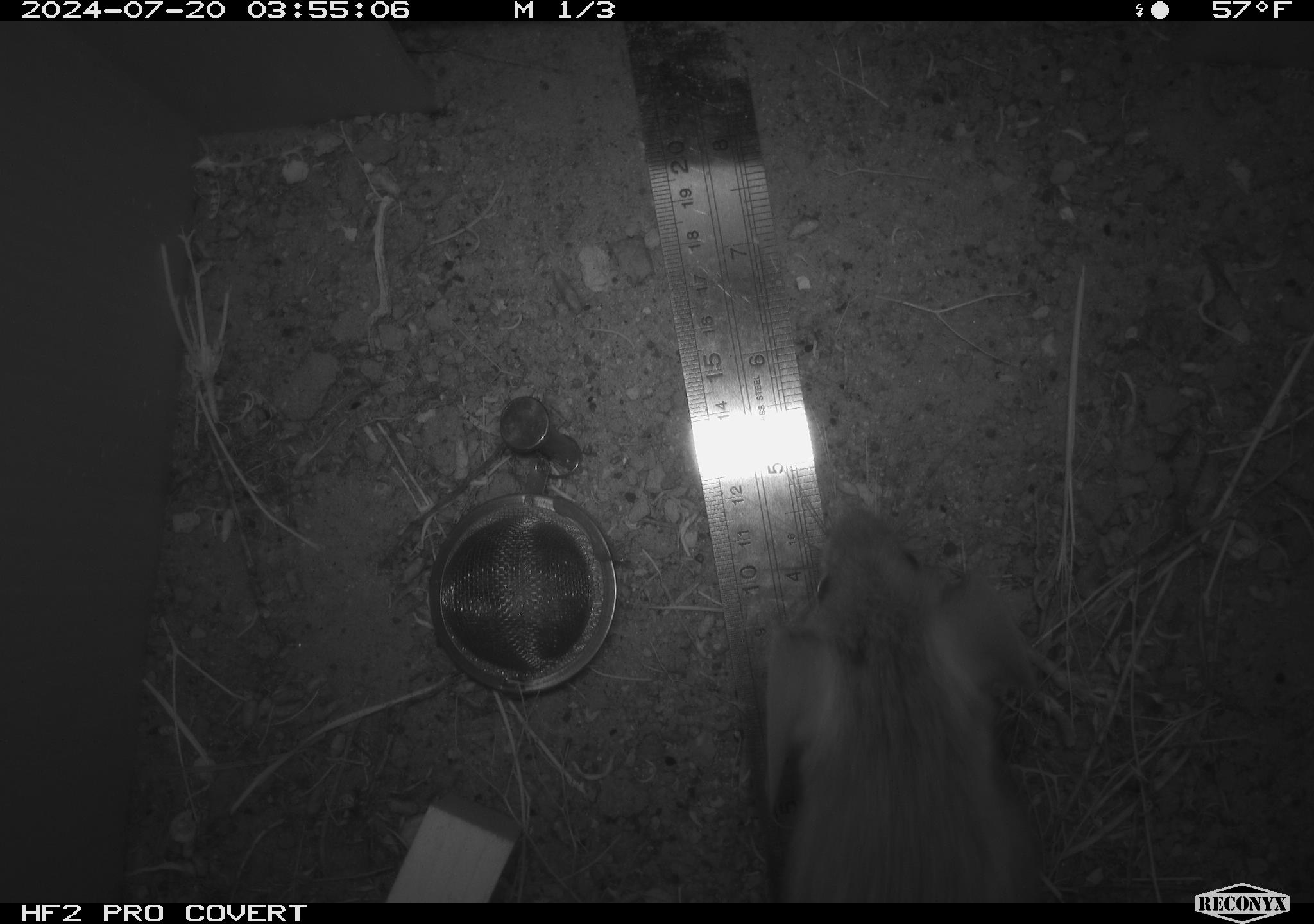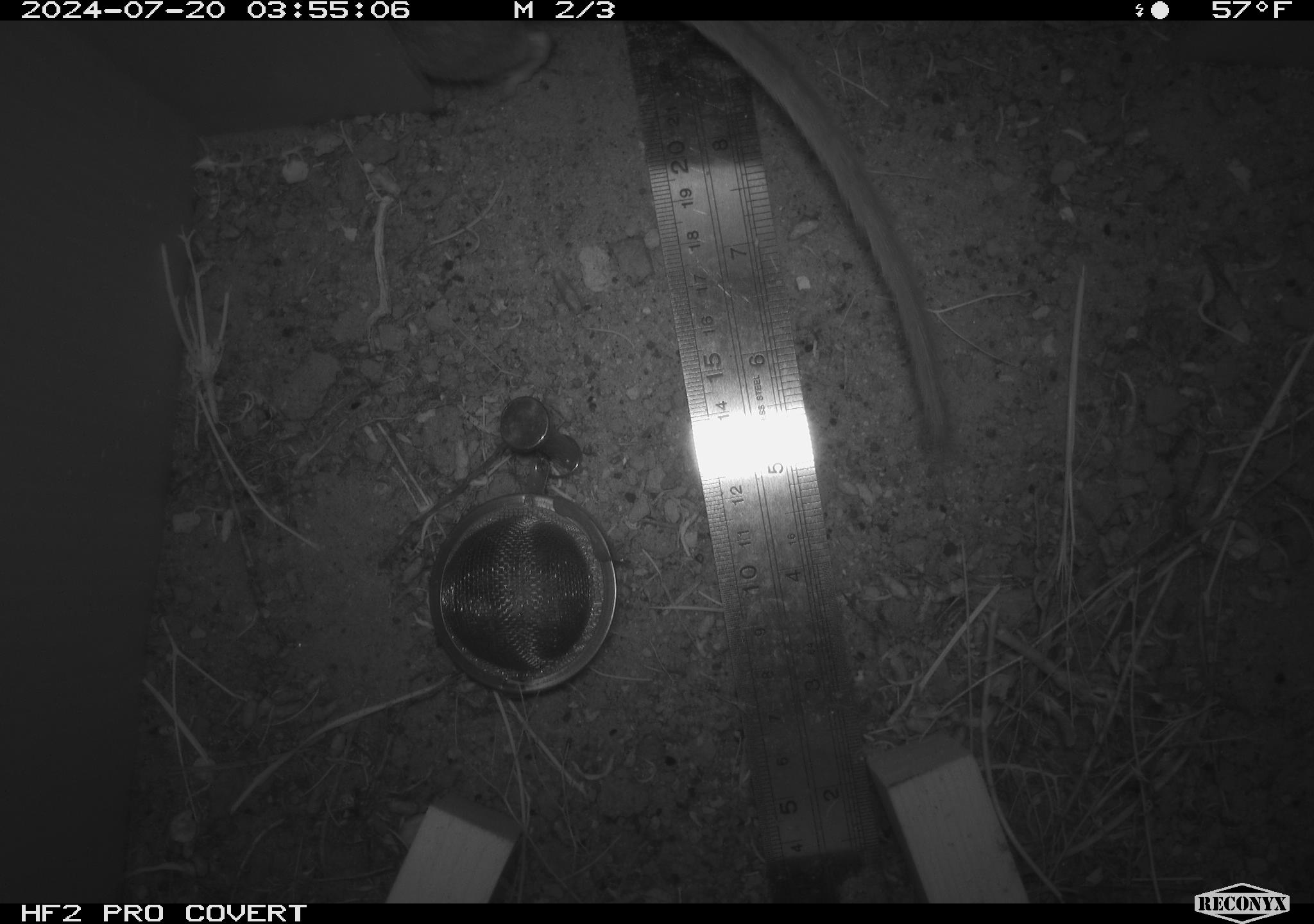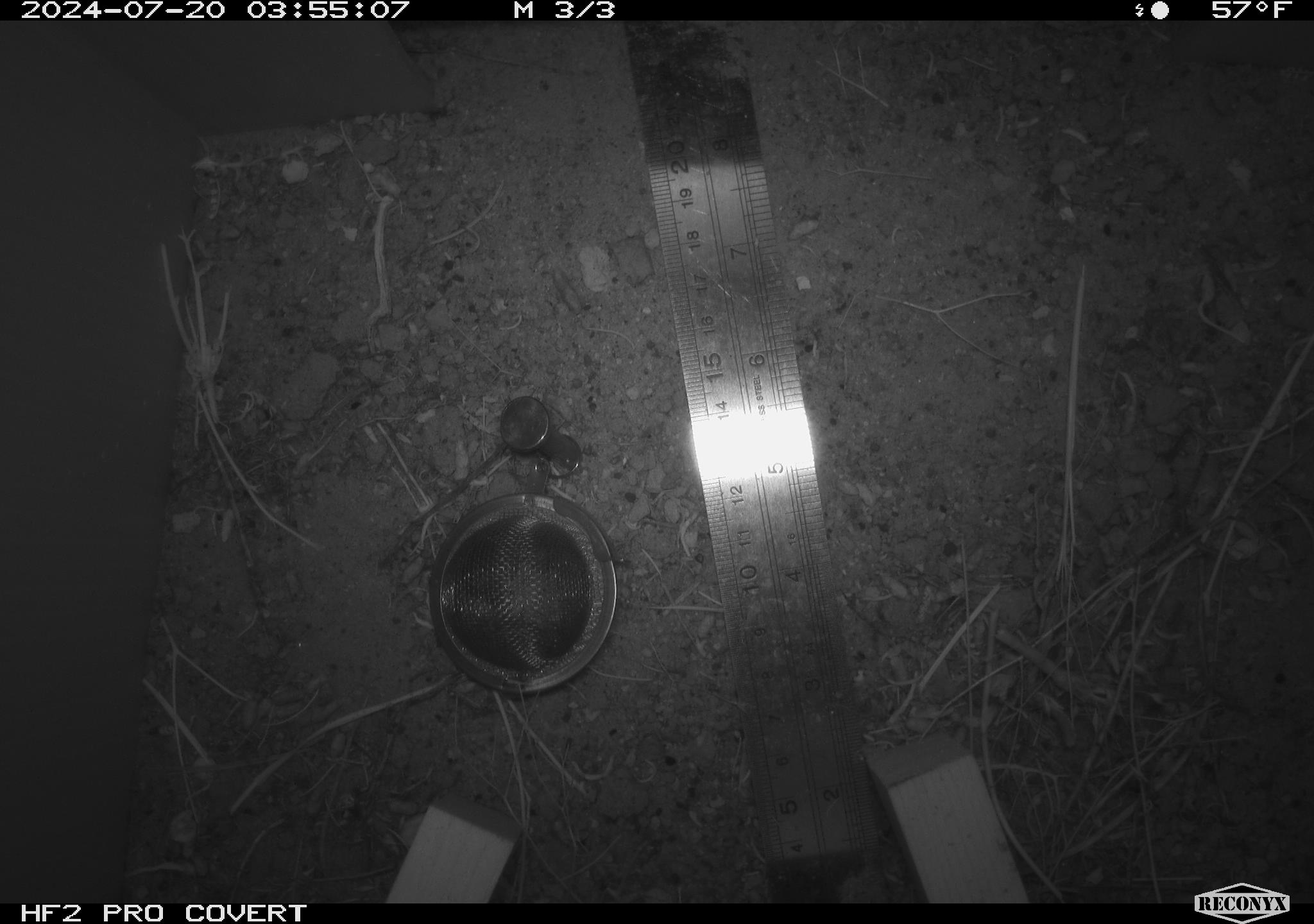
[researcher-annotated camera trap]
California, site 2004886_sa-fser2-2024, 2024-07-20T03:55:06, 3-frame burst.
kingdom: Animalia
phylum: Chordata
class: Mammalia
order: Rodentia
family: Cricetidae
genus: Neotoma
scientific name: Neotoma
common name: pack rat or woodrat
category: neotoma species